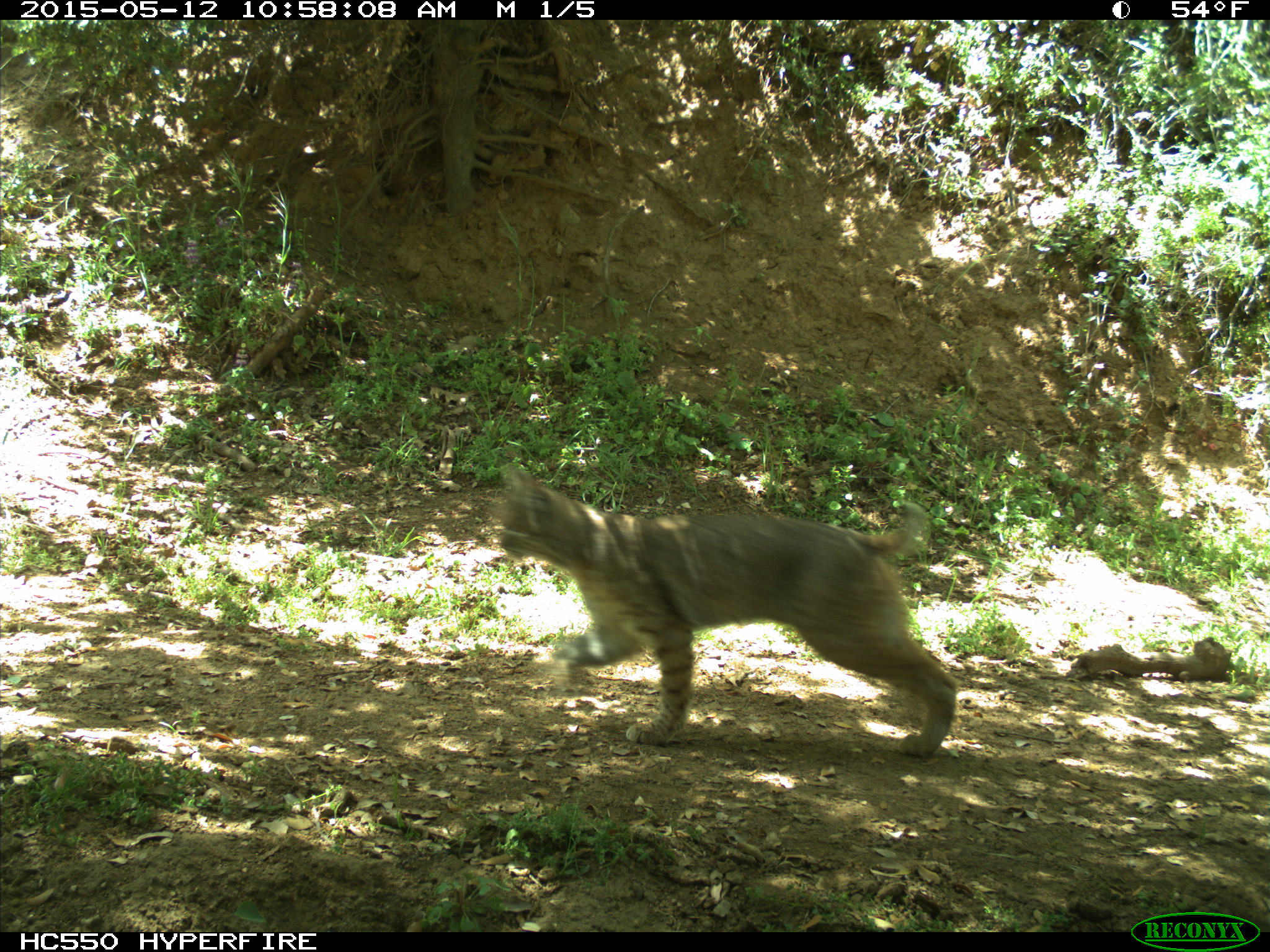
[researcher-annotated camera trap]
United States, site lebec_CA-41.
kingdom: Animalia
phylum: Chordata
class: Mammalia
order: Carnivora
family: Felidae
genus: Lynx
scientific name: Lynx rufus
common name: bobcat